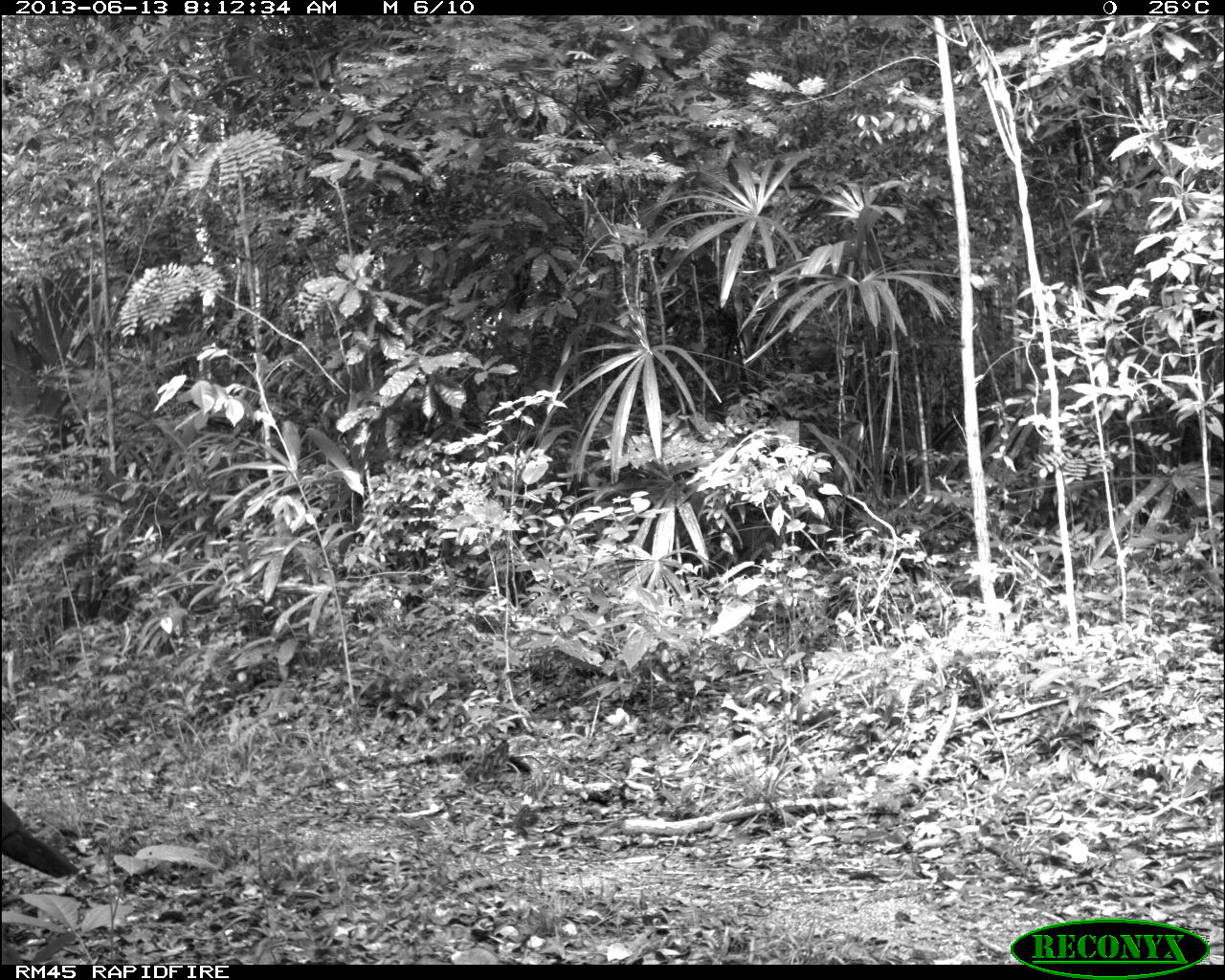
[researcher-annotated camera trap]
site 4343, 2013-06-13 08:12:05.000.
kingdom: Animalia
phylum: Chordata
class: Aves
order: Galliformes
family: Cracidae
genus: Crax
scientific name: Crax rubra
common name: great curassow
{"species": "Crax rubra (great curassow)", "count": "1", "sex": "female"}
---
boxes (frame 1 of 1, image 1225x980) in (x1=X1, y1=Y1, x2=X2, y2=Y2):
crax rubra: (x1=0, y1=797, x2=75, y2=885)